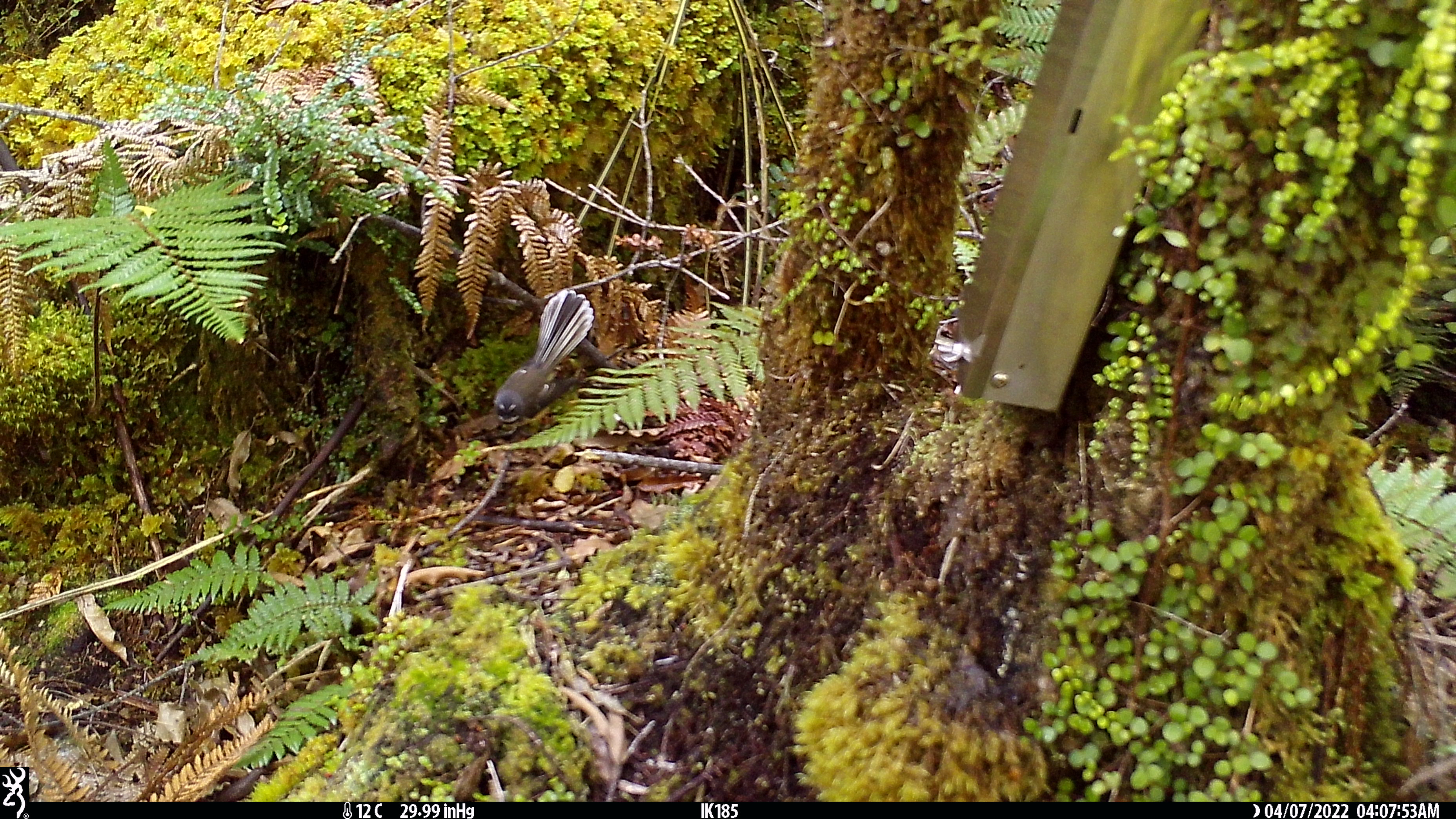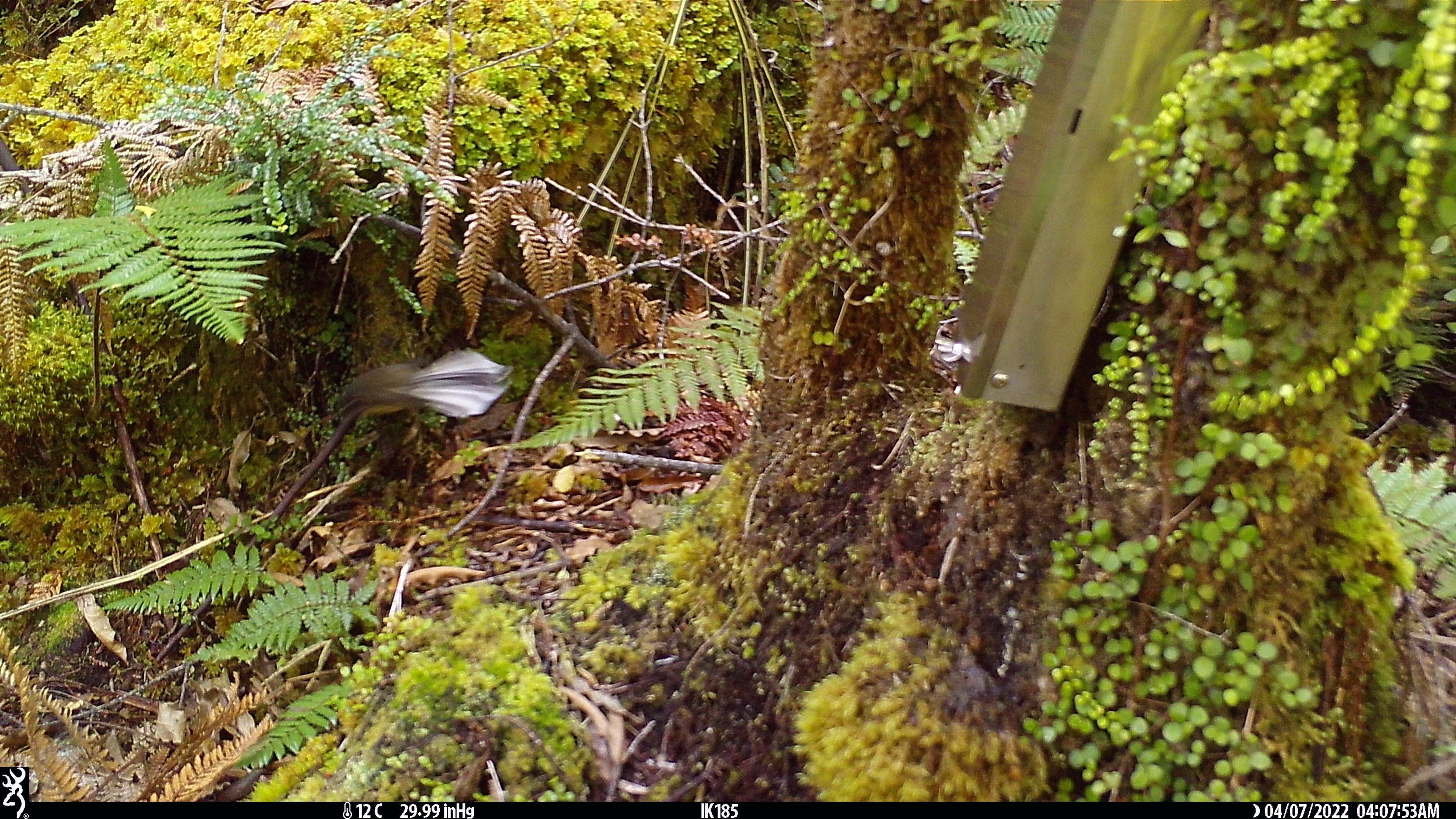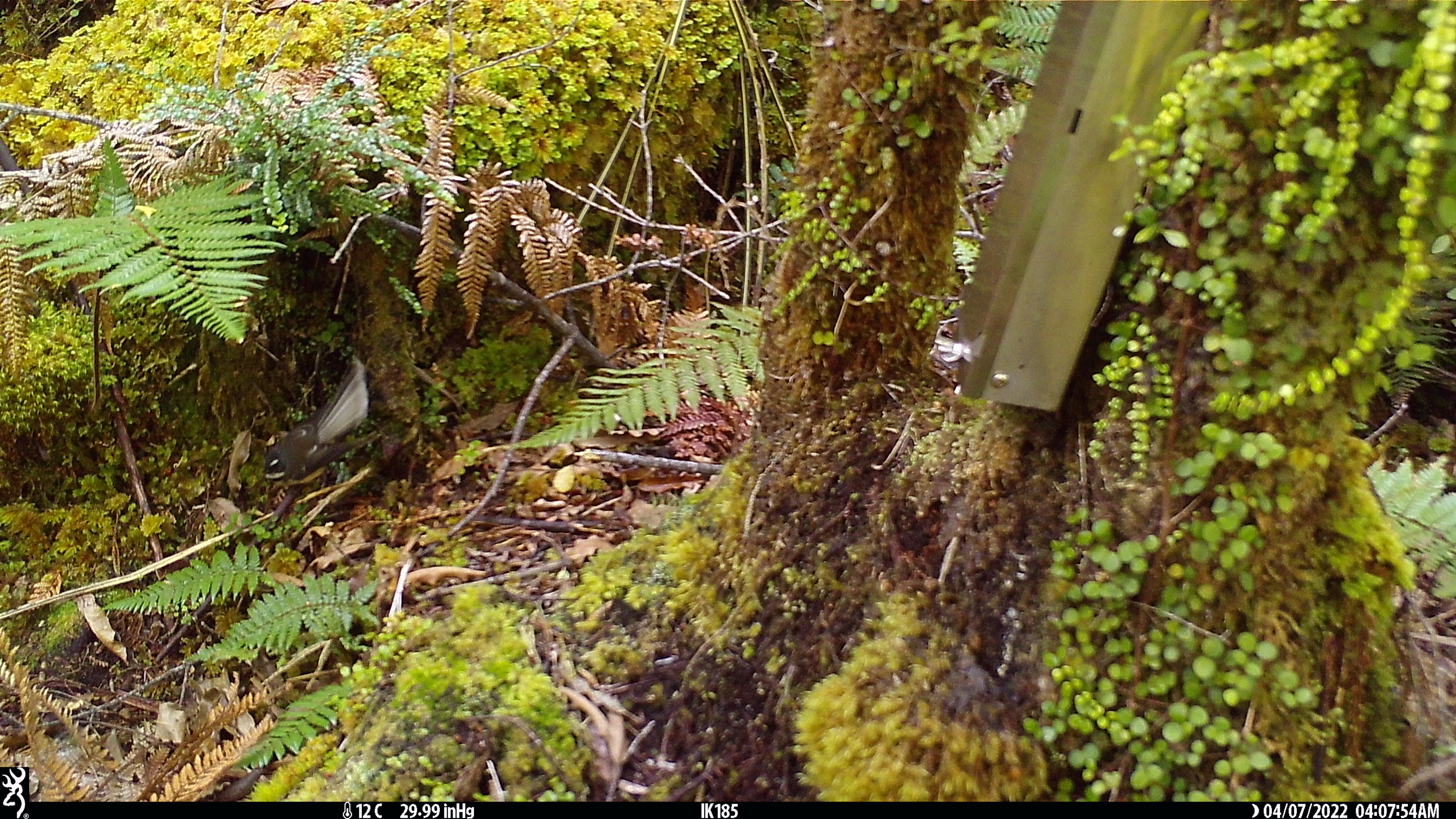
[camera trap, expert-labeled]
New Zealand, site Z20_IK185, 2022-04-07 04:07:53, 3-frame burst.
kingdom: Animalia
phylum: Chordata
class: Aves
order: Passeriformes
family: Rhipiduridae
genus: Rhipidura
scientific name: Rhipidura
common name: fantails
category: fantail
Fantail (fantails) (Rhipidura).